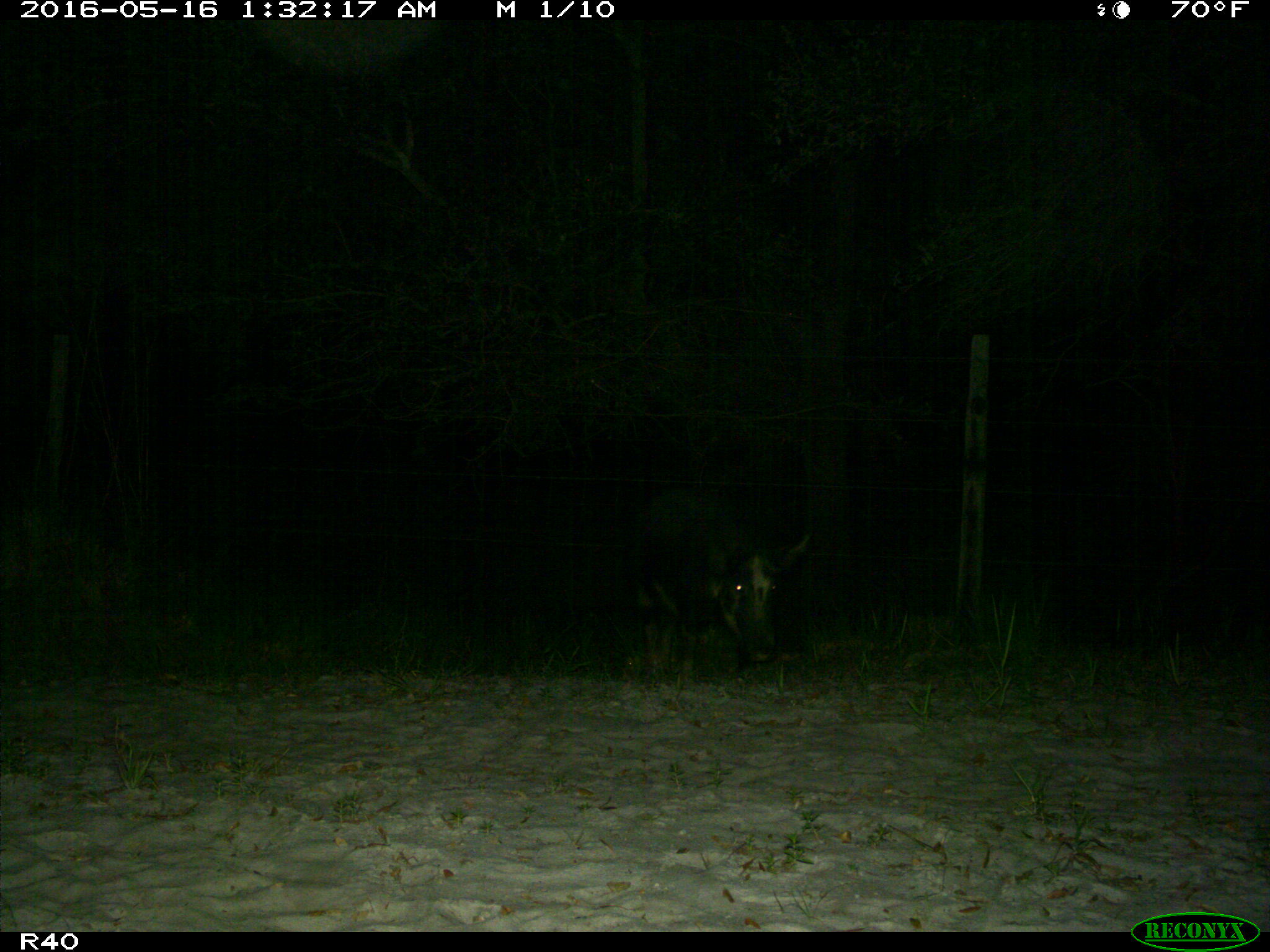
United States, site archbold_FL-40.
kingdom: Animalia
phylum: Chordata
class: Mammalia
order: Artiodactyla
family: Suidae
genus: Sus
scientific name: Sus scrofa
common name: wild boar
Sus scrofa (wild boar).